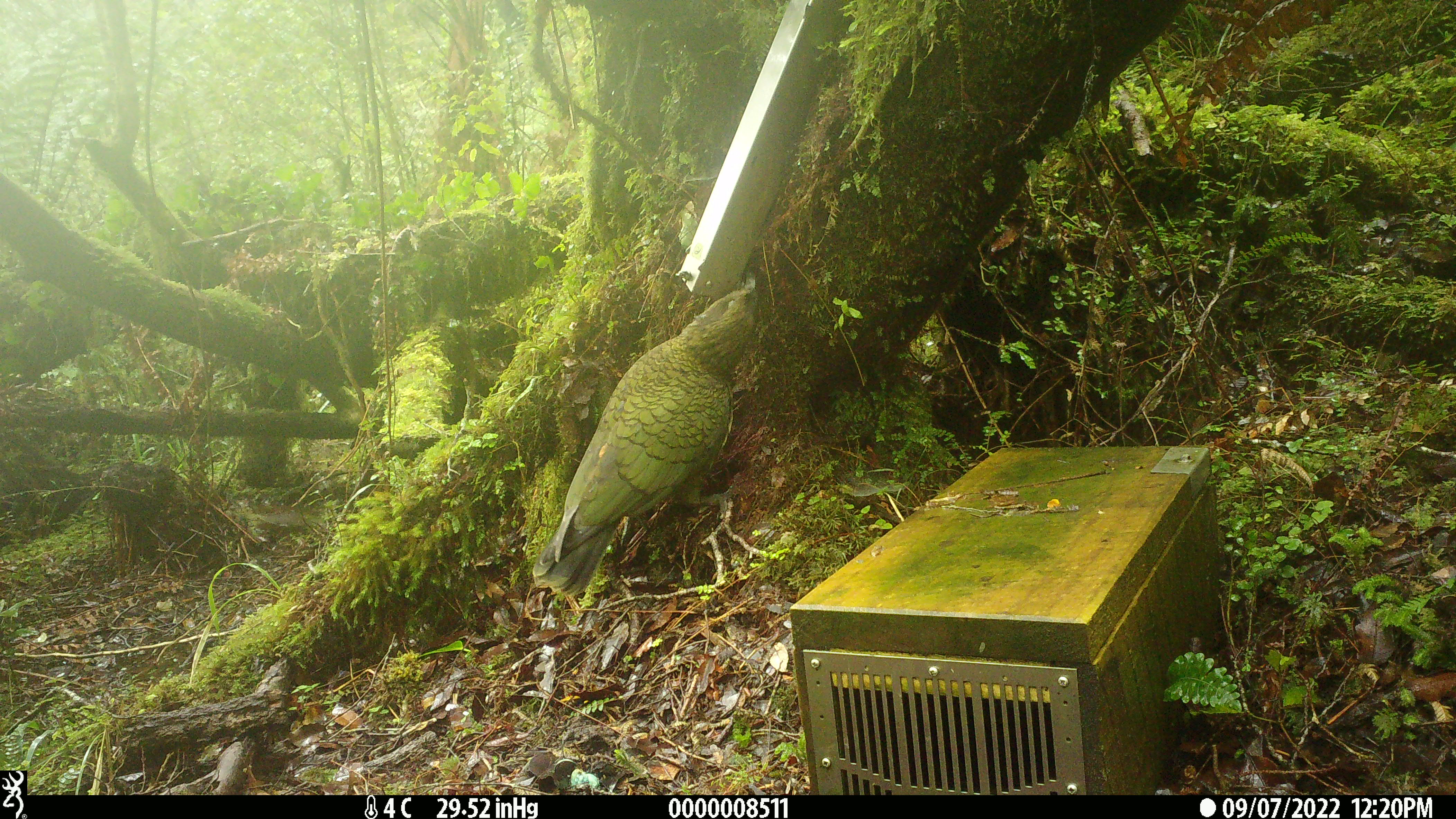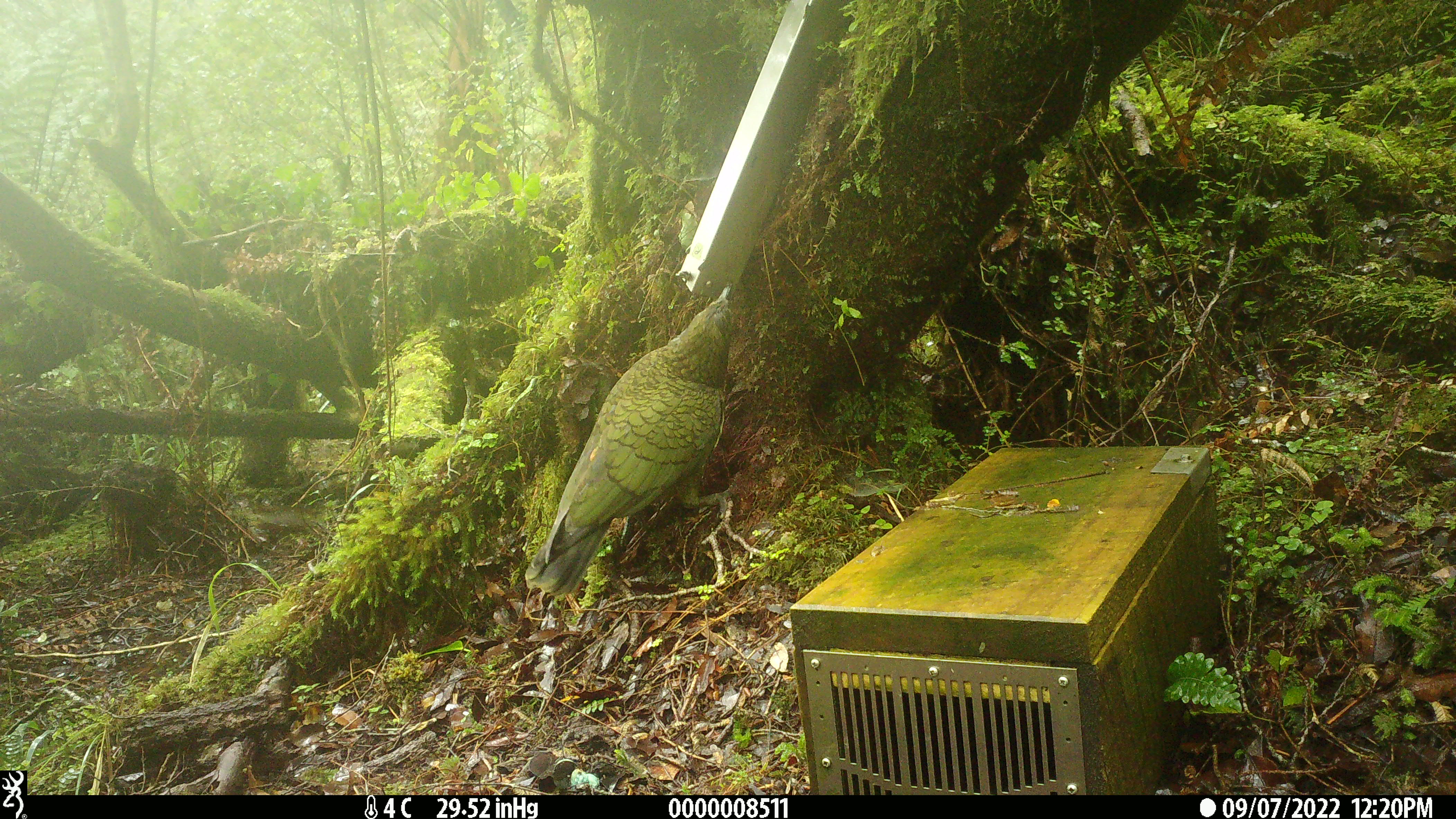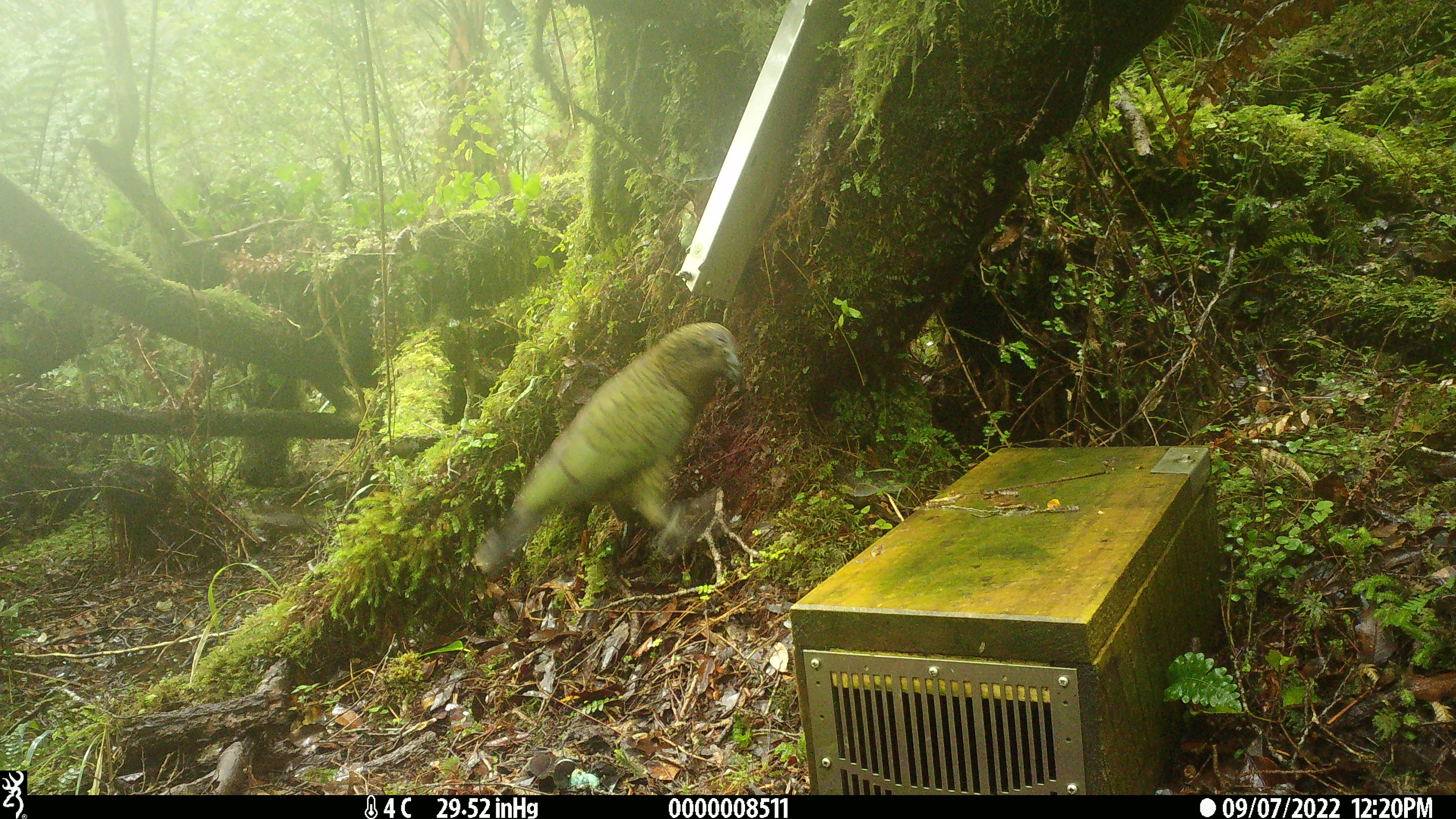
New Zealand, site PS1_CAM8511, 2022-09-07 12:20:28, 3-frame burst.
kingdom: Animalia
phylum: Chordata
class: Aves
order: Psittaciformes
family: Strigopidae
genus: Nestor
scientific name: Nestor notabilis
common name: kea